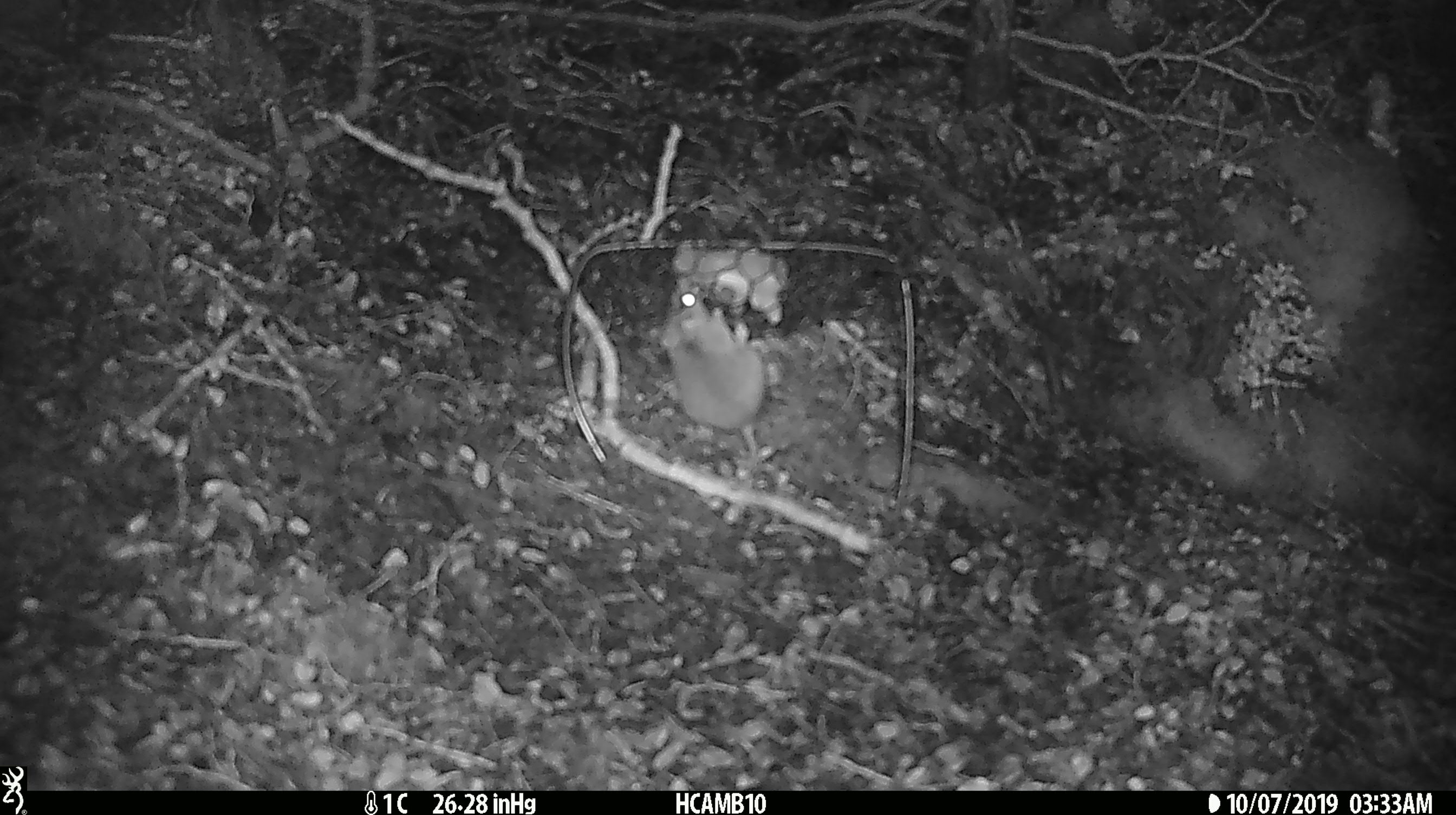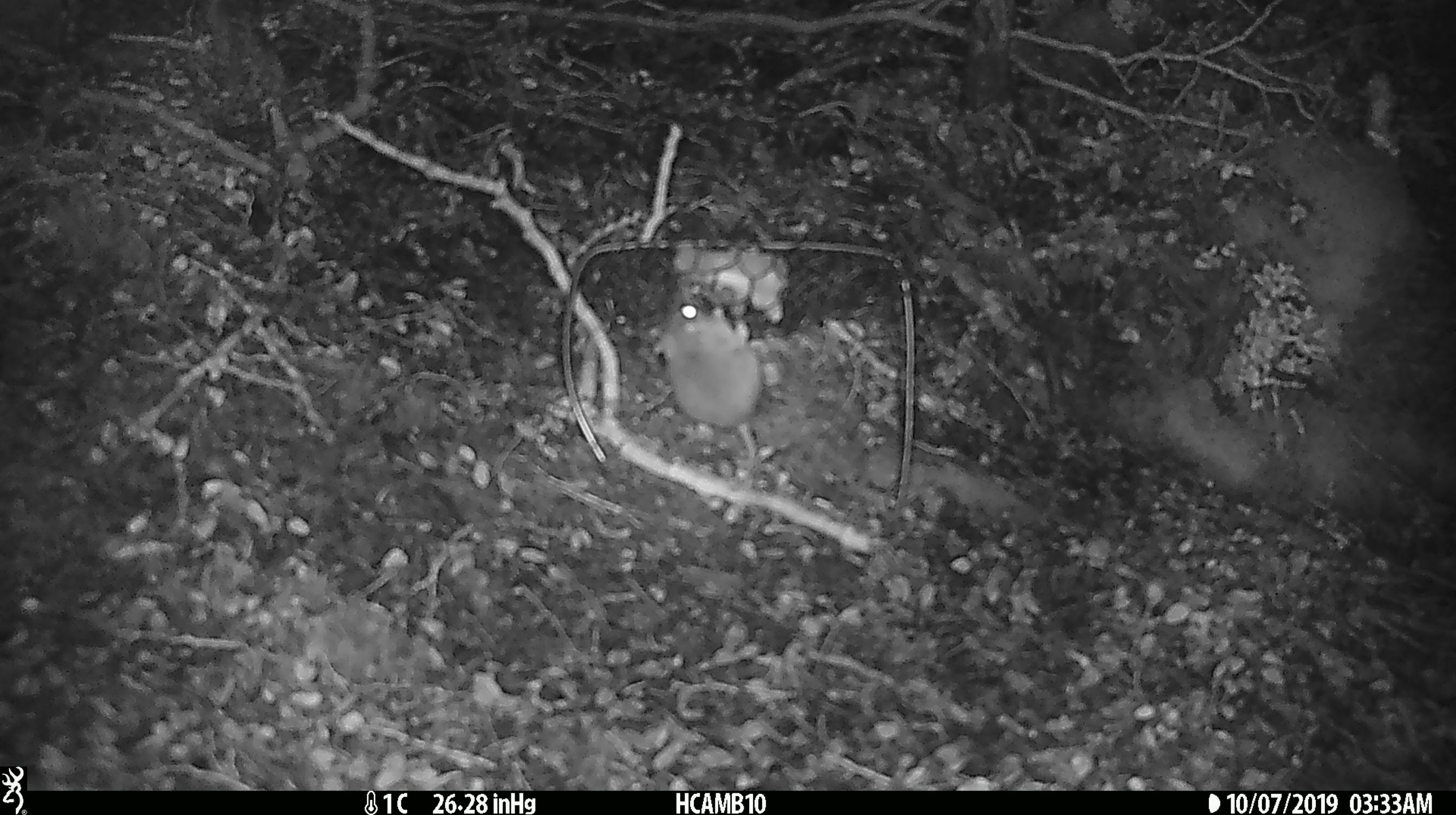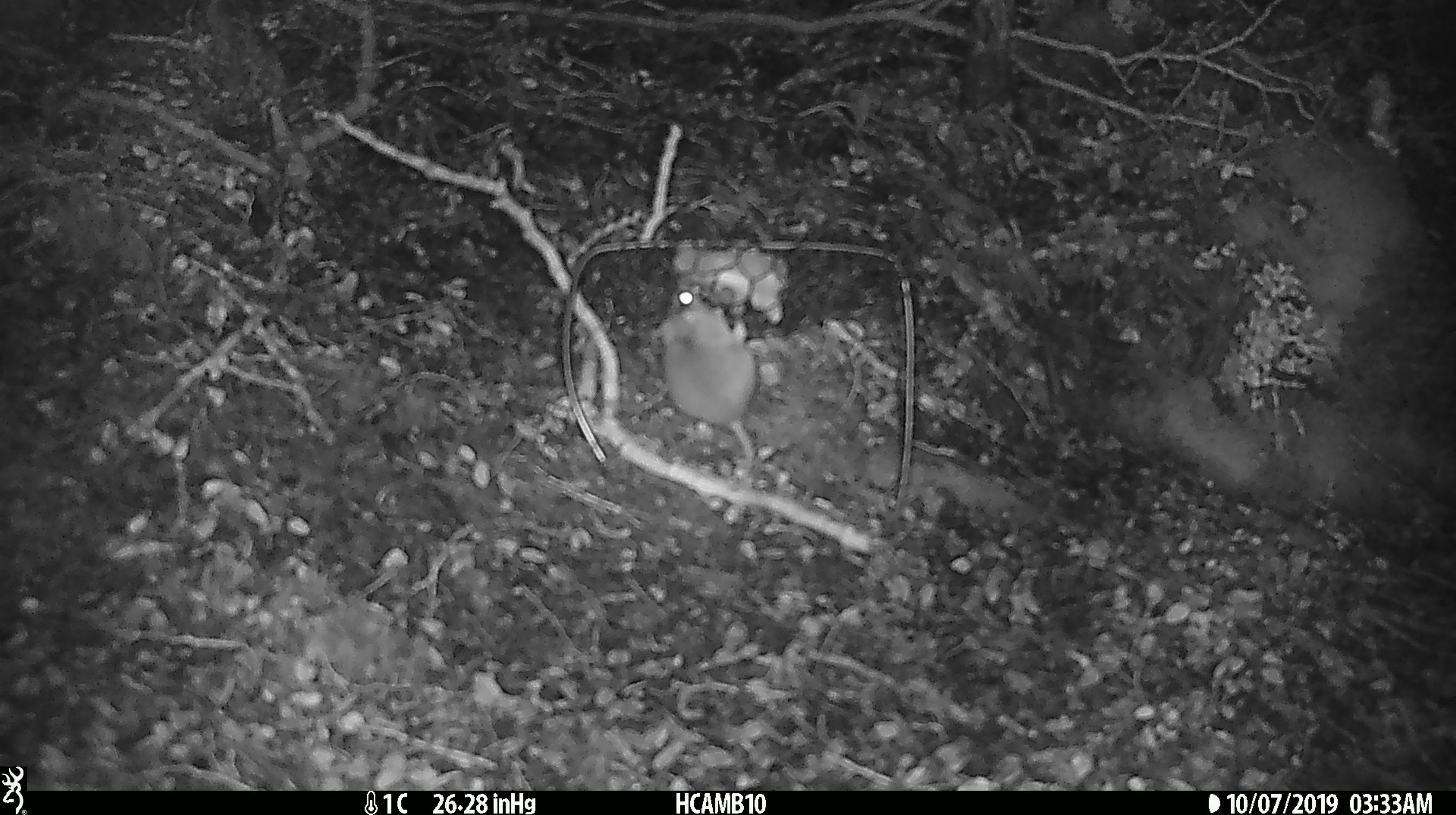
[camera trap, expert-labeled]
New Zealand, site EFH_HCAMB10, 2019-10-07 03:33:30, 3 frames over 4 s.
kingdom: Animalia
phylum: Chordata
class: Mammalia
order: Rodentia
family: Muridae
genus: Mus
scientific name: Mus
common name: mouse